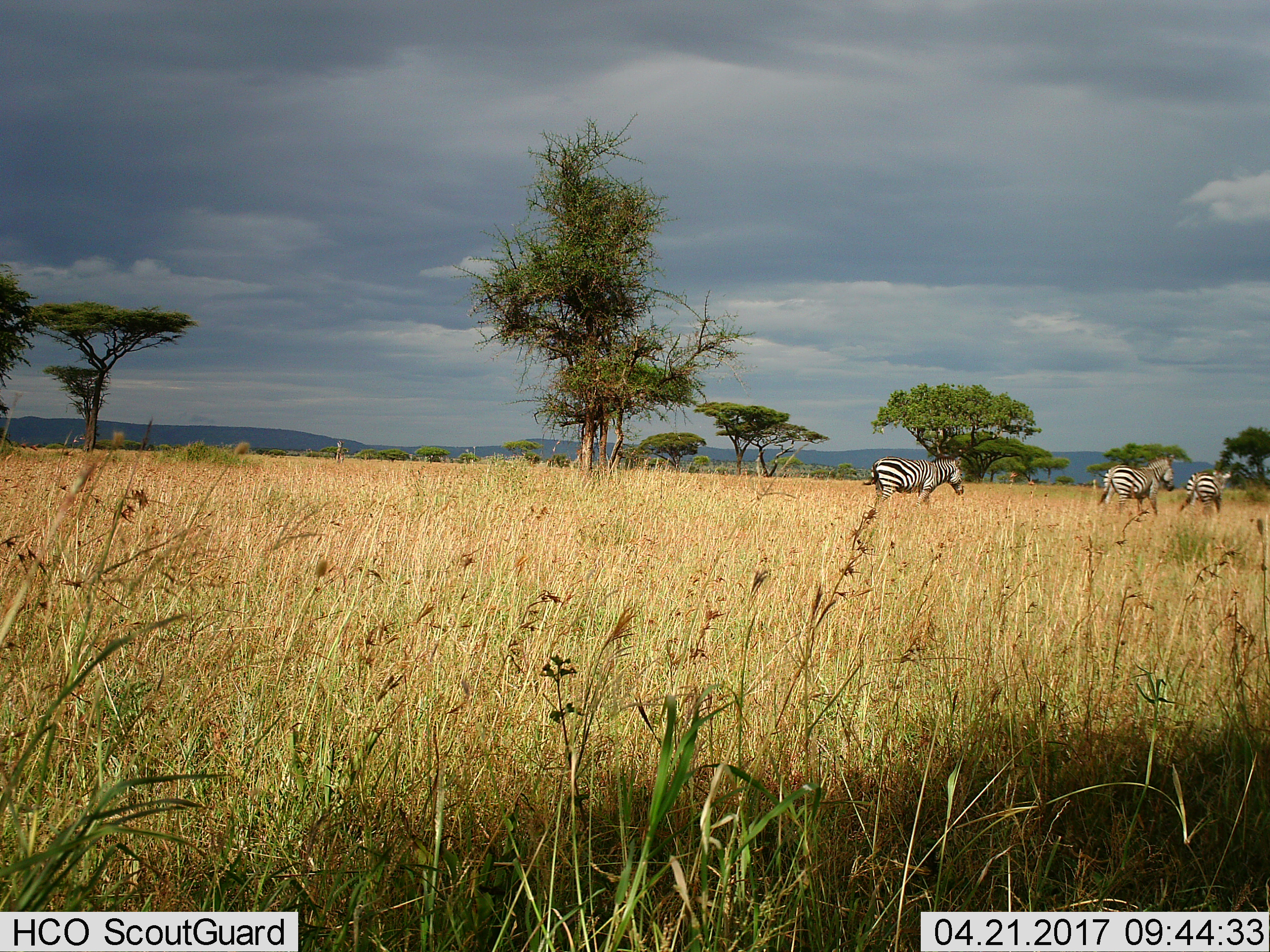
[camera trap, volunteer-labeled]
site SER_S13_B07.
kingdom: Animalia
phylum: Chordata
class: Mammalia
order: Perissodactyla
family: Equidae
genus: Equus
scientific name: Equus quagga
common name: plains zebra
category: zebraplains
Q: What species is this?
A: Zebraplains (plains zebra) (Equus quagga).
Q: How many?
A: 3.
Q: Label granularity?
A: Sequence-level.